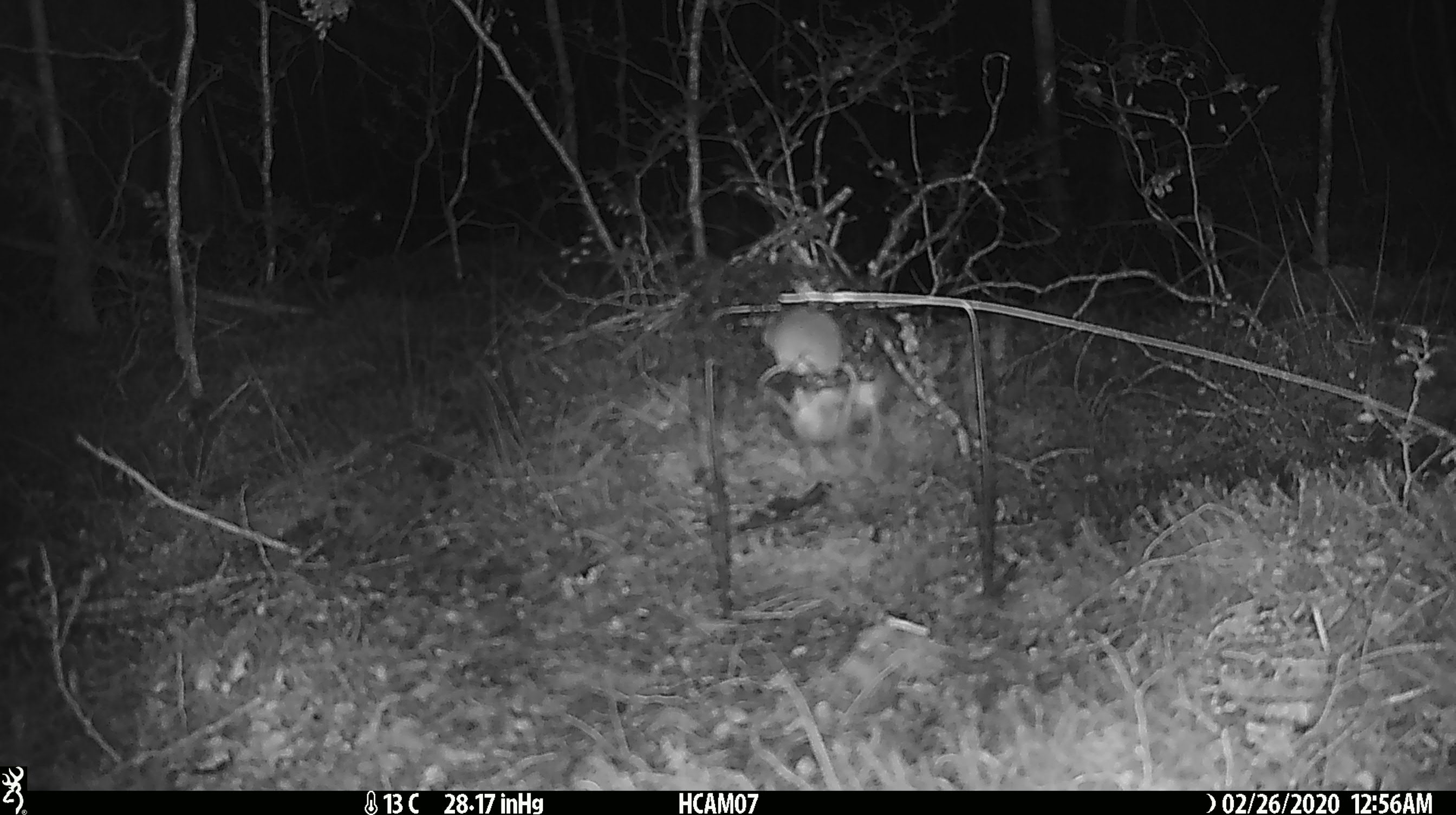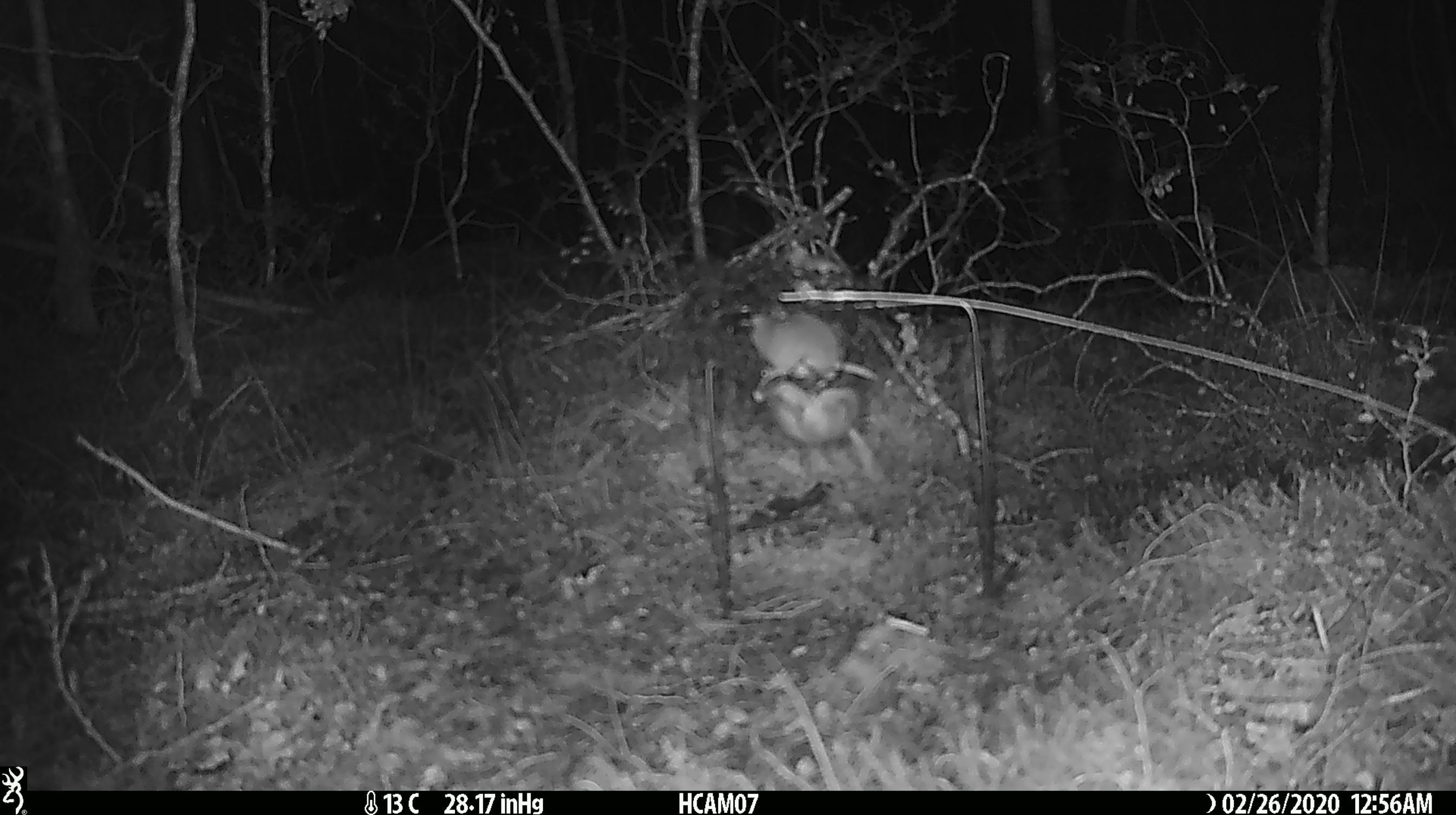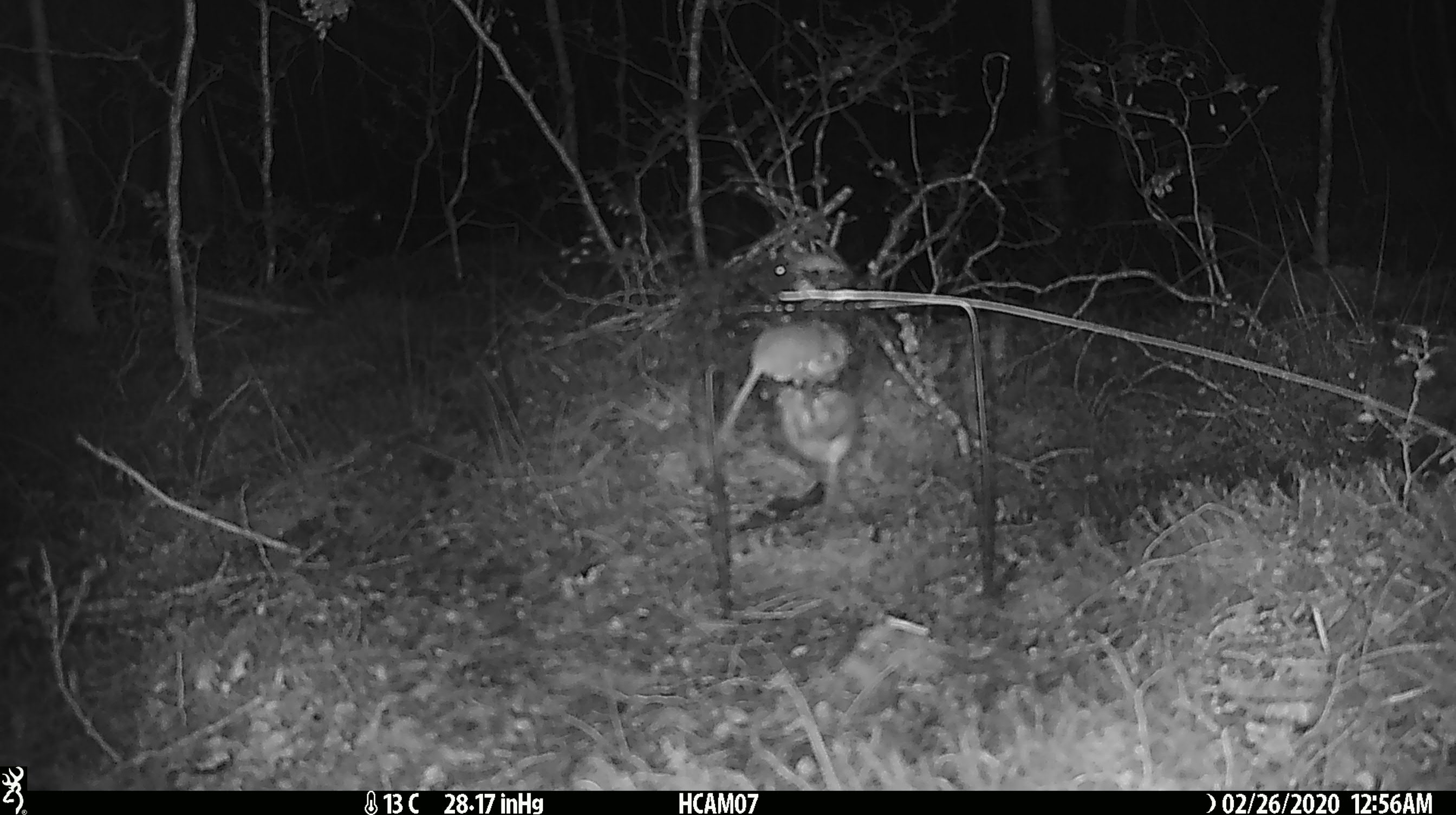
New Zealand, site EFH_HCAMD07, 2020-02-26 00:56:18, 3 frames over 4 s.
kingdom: Animalia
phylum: Chordata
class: Mammalia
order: Rodentia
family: Muridae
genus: Mus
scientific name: Mus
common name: mouse